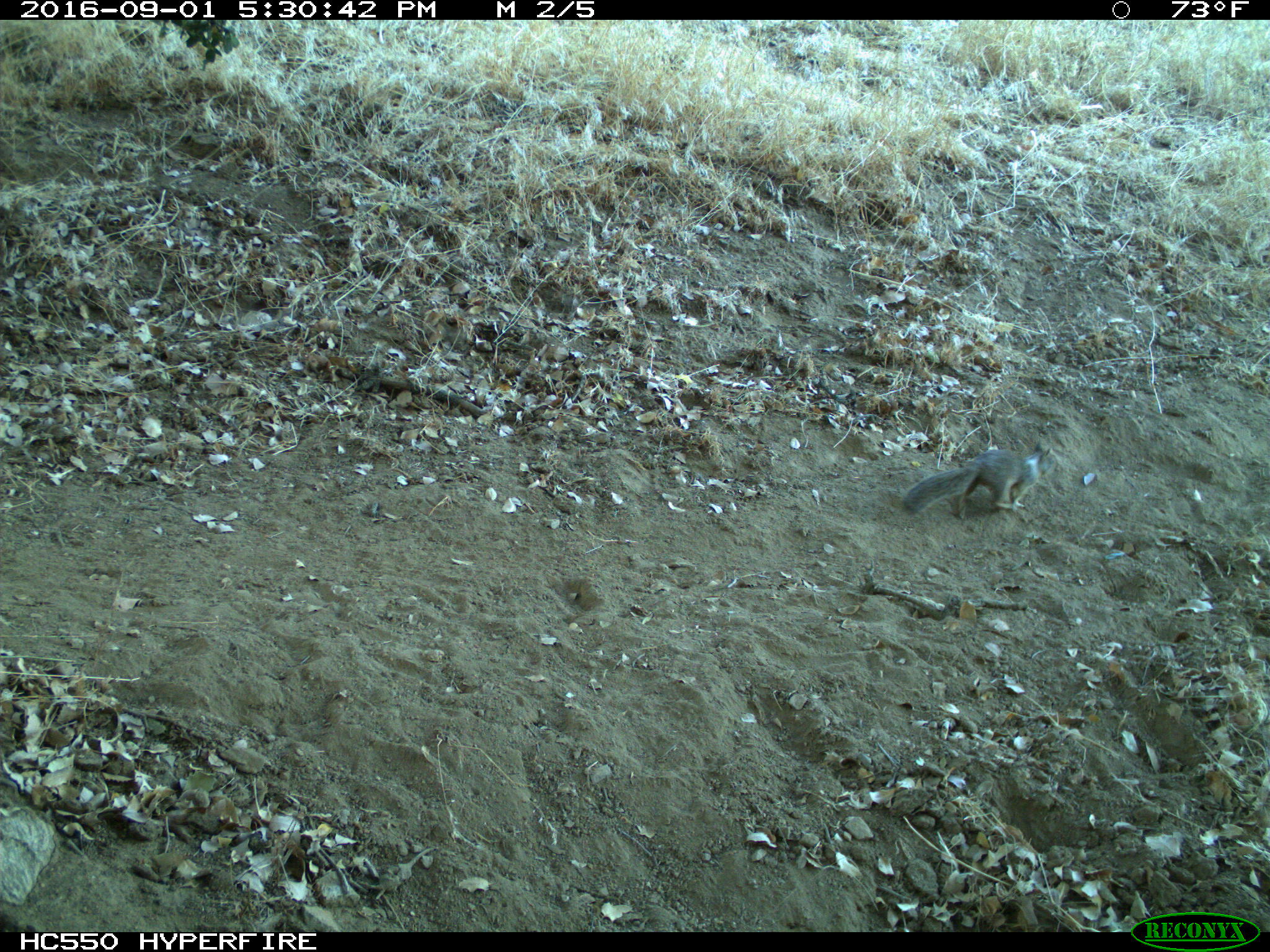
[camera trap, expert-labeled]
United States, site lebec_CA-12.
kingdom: Animalia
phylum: Chordata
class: Mammalia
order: Rodentia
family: Sciuridae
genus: Otospermophilus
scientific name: Otospermophilus beecheyi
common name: california ground squirrel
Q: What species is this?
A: Otospermophilus beecheyi (california ground squirrel).